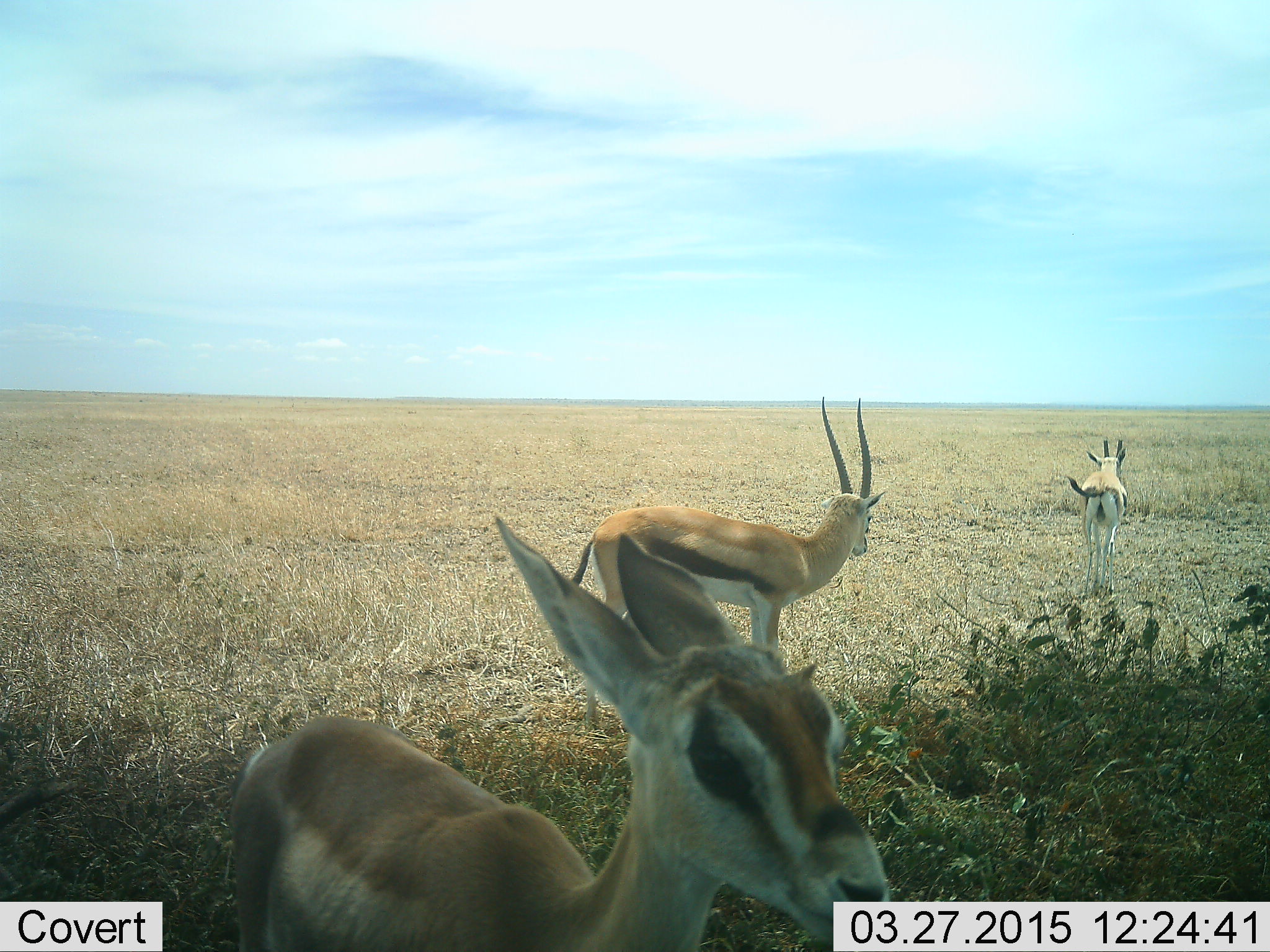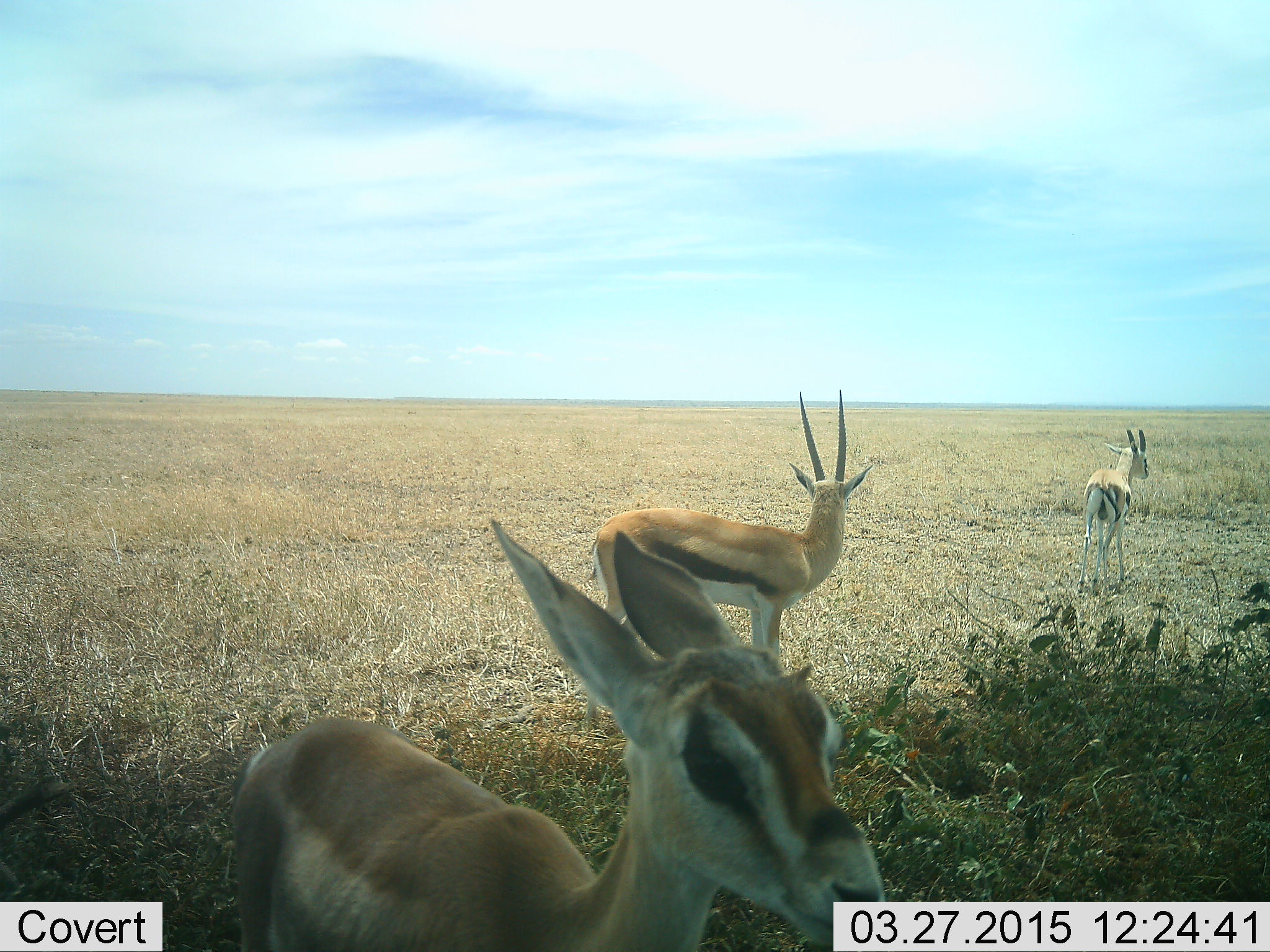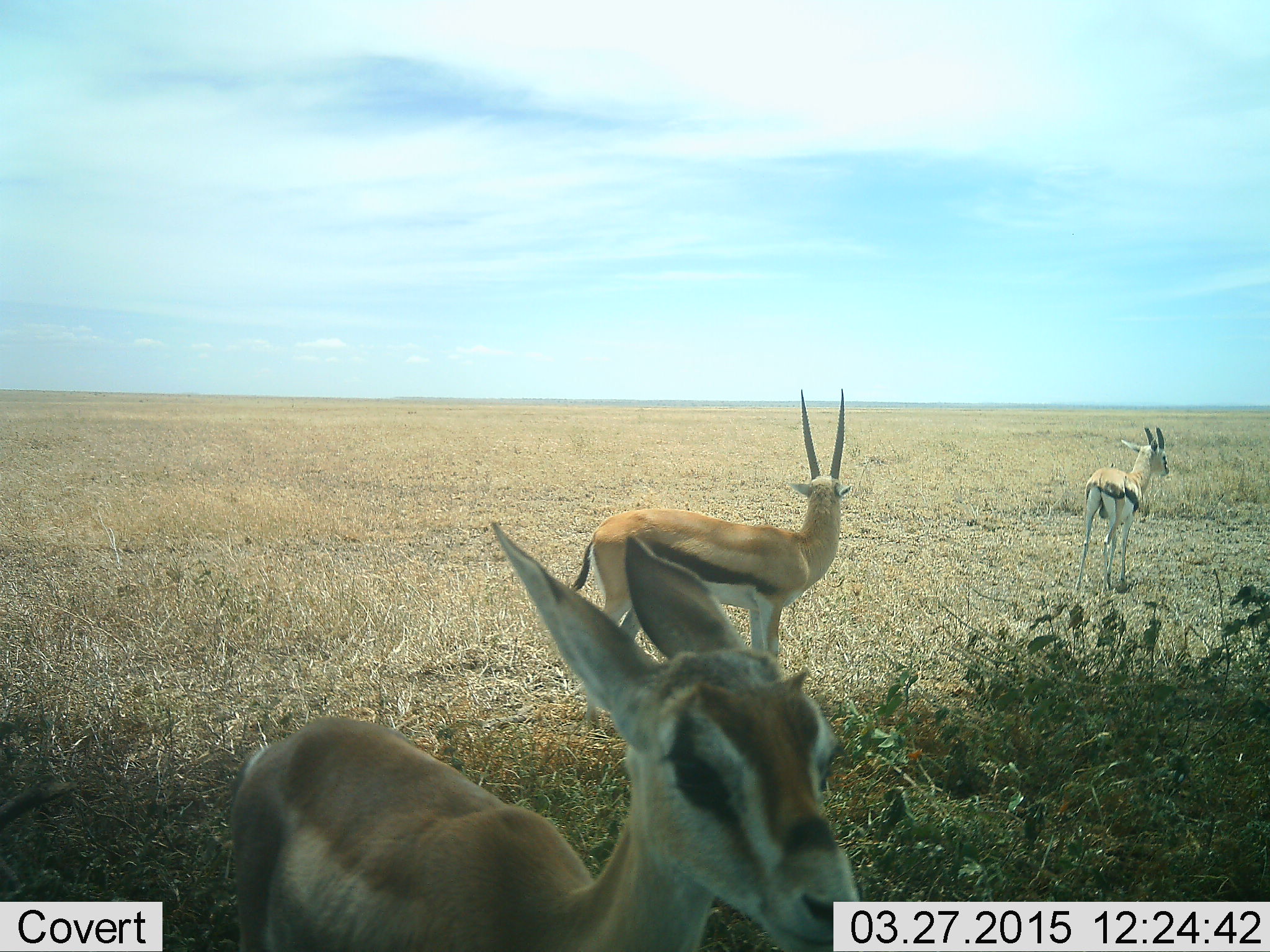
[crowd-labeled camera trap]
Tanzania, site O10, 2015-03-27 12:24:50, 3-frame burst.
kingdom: Animalia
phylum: Chordata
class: Mammalia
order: Artiodactyla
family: Bovidae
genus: Eudorcas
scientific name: Eudorcas thomsonii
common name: thomson's gazelle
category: gazellethomsons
Gazellethomsons (thomson's gazelle) (Eudorcas thomsonii), count 3. Behavior (volunteer vote fractions): standing 100%, resting 0%, moving 0%, interacting 0%. Young present (vote fraction): 0%. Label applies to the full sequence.